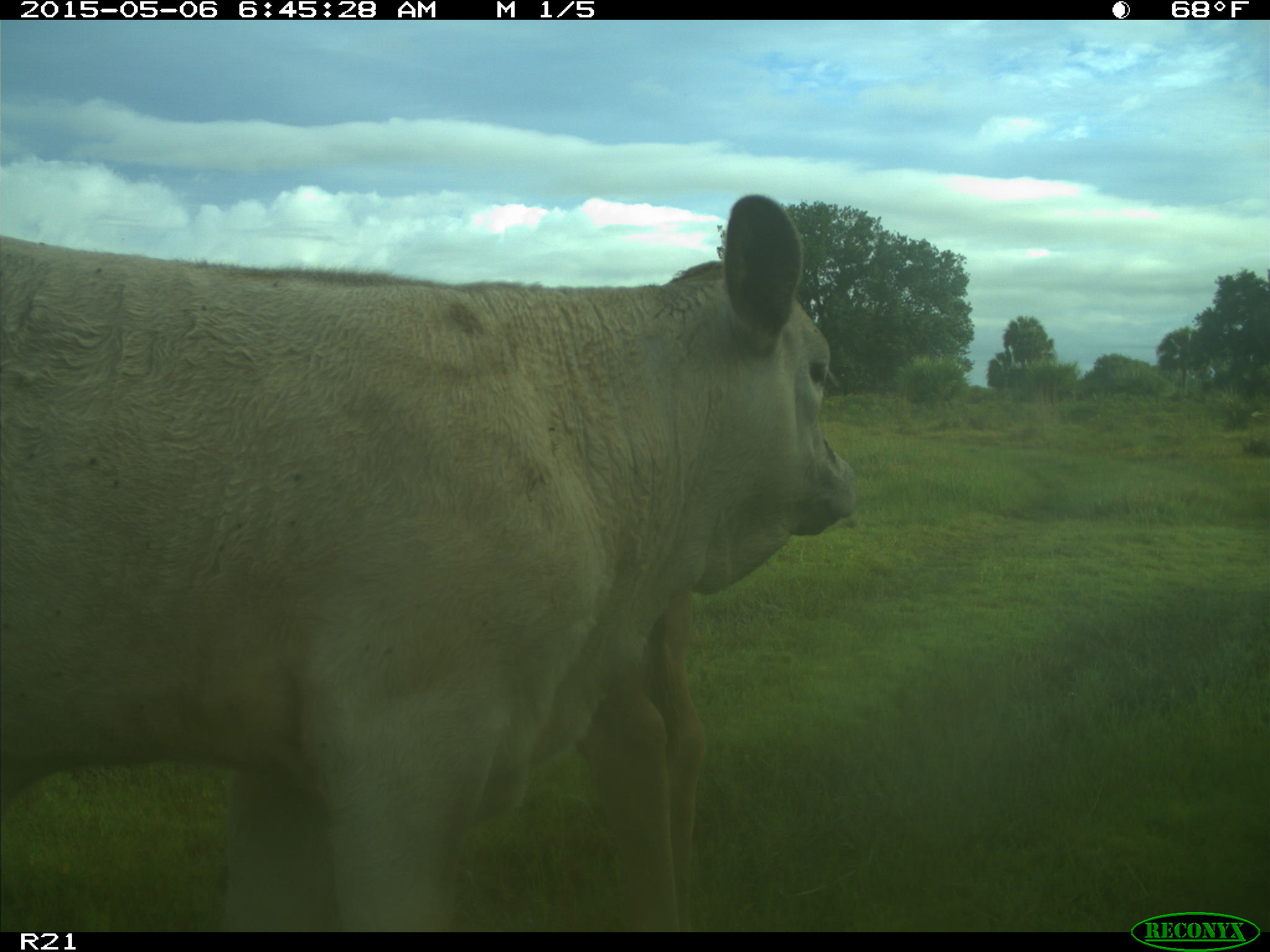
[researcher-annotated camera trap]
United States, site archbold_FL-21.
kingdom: Animalia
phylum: Chordata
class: Mammalia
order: Artiodactyla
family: Bovidae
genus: Bos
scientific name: Bos taurus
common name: domestic cow